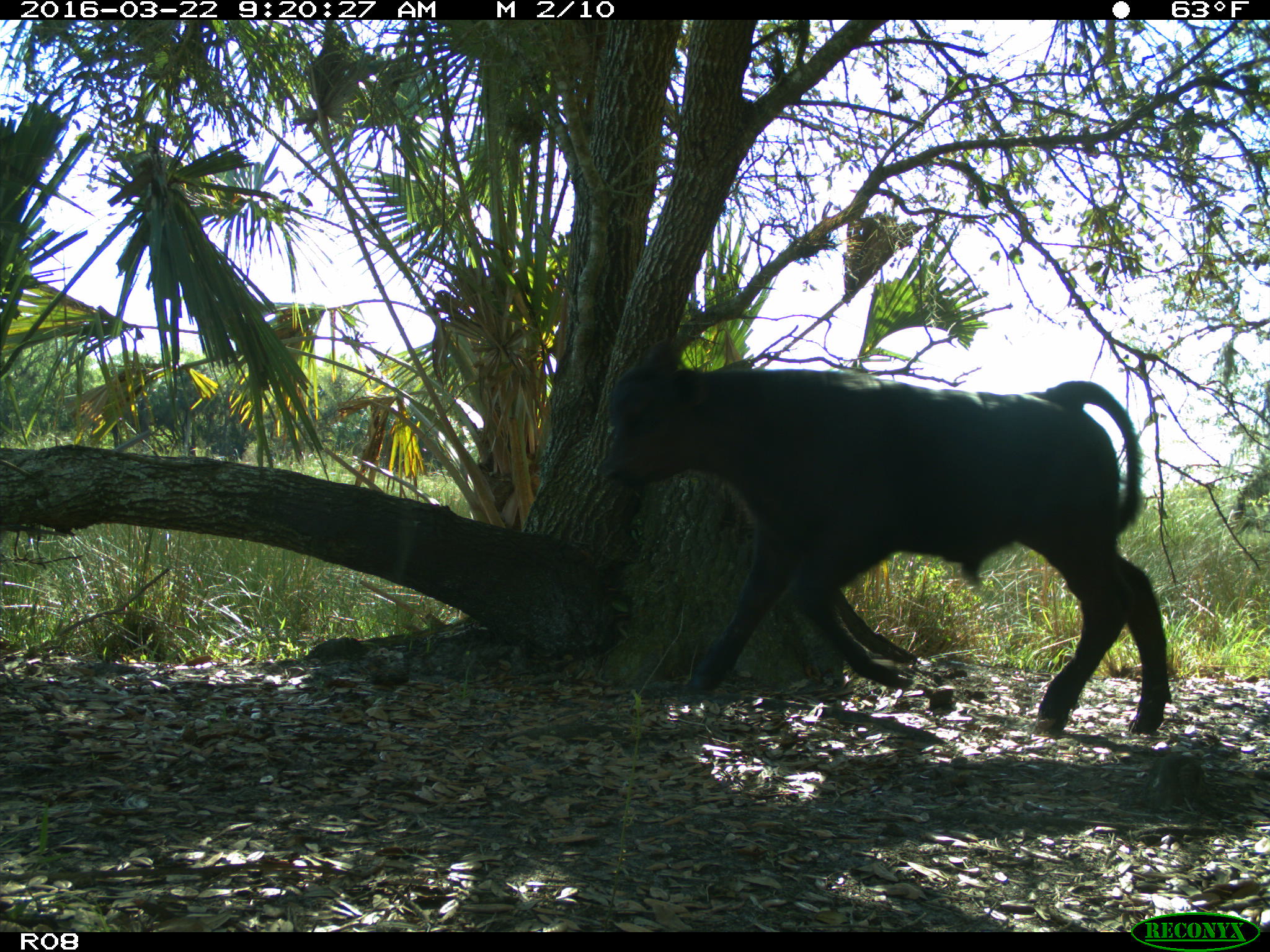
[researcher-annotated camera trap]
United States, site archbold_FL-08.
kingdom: Animalia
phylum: Chordata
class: Mammalia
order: Artiodactyla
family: Bovidae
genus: Bos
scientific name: Bos taurus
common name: domestic cow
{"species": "Bos taurus (domestic cow)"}